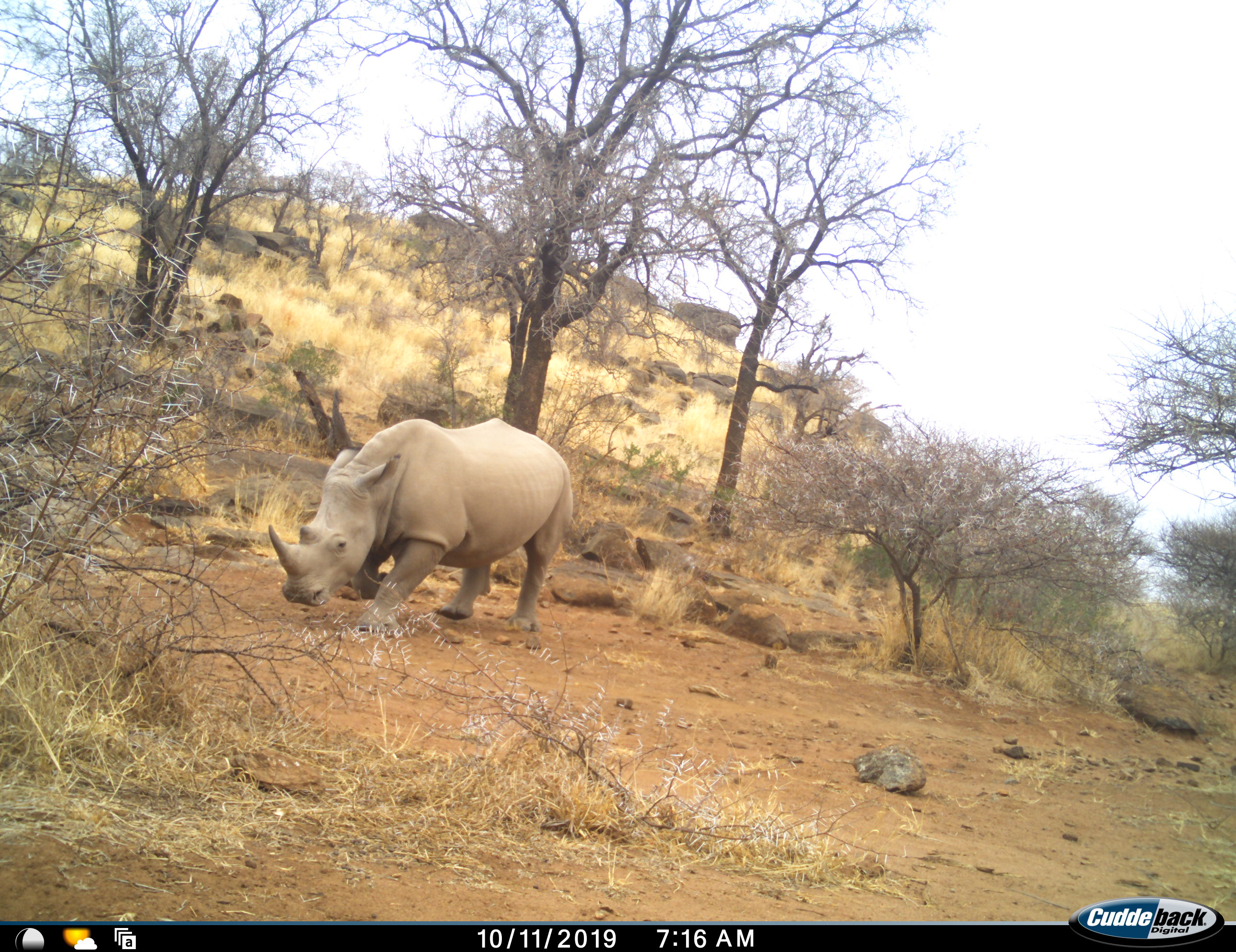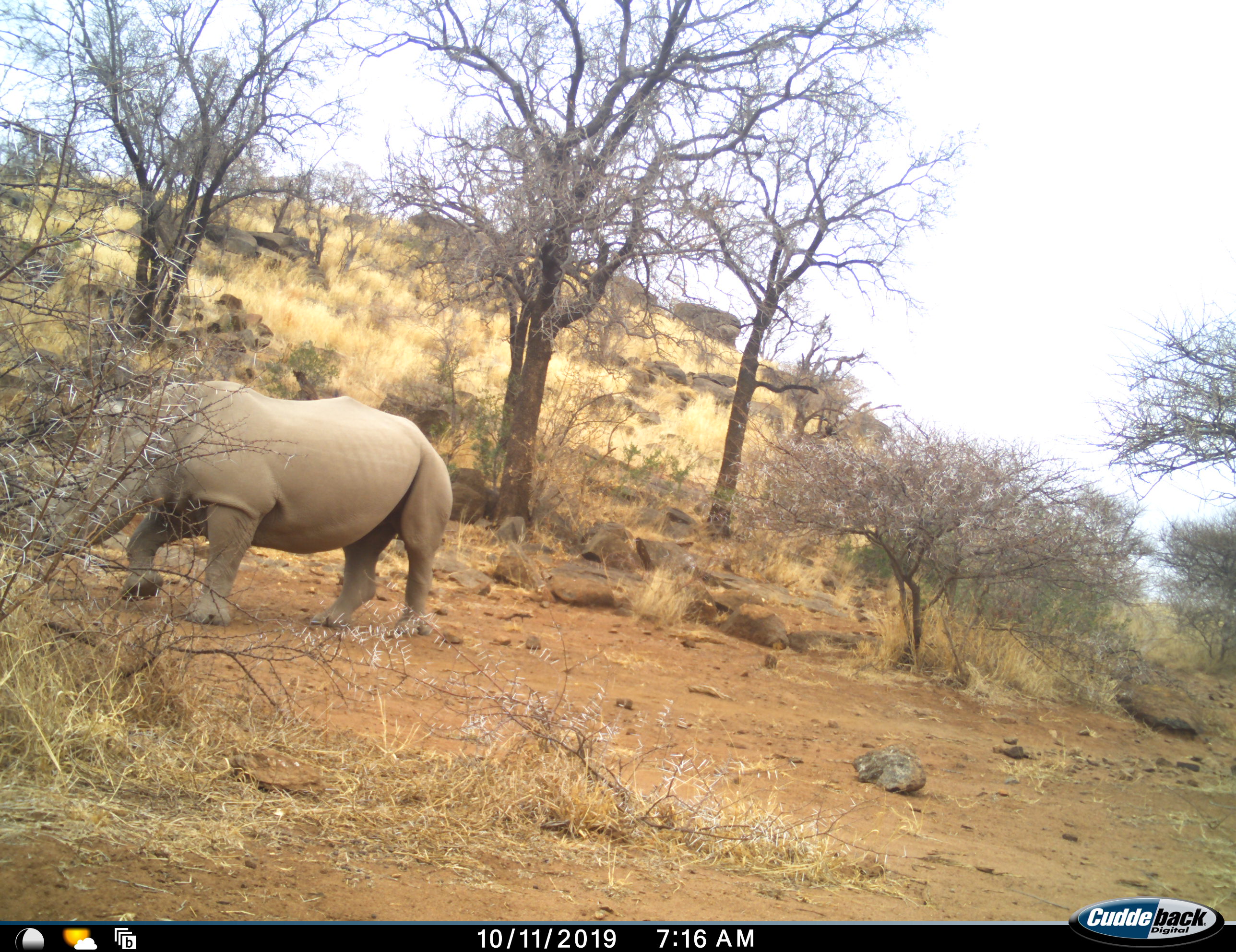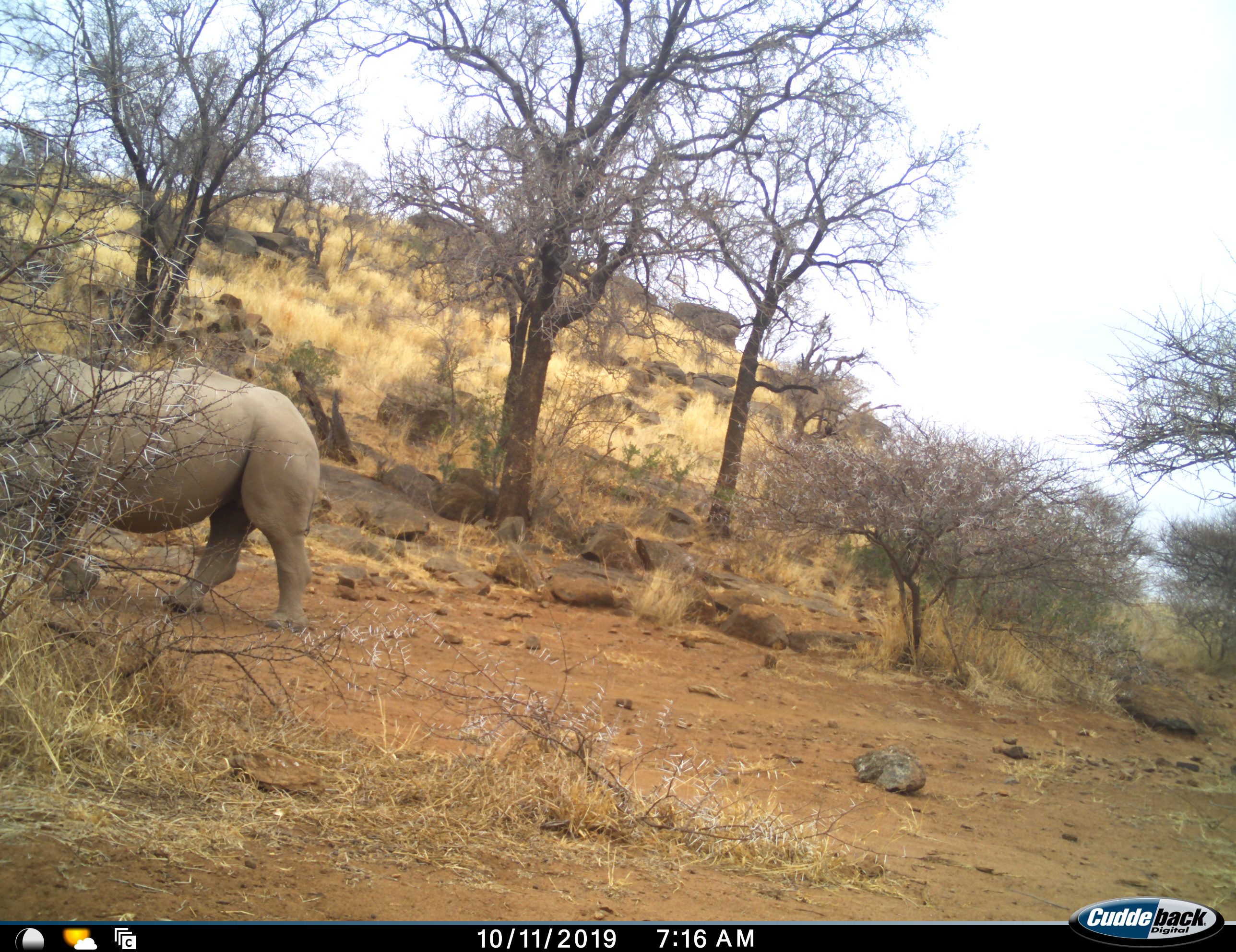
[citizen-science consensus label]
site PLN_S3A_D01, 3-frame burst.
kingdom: Animalia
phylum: Chordata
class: Mammalia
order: Perissodactyla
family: Rhinocerotidae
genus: Ceratotherium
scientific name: Ceratotherium simum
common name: white rhinoceros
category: rhinoceroswhite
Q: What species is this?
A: Rhinoceroswhite (white rhinoceros) (Ceratotherium simum).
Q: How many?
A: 1.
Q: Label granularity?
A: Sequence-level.